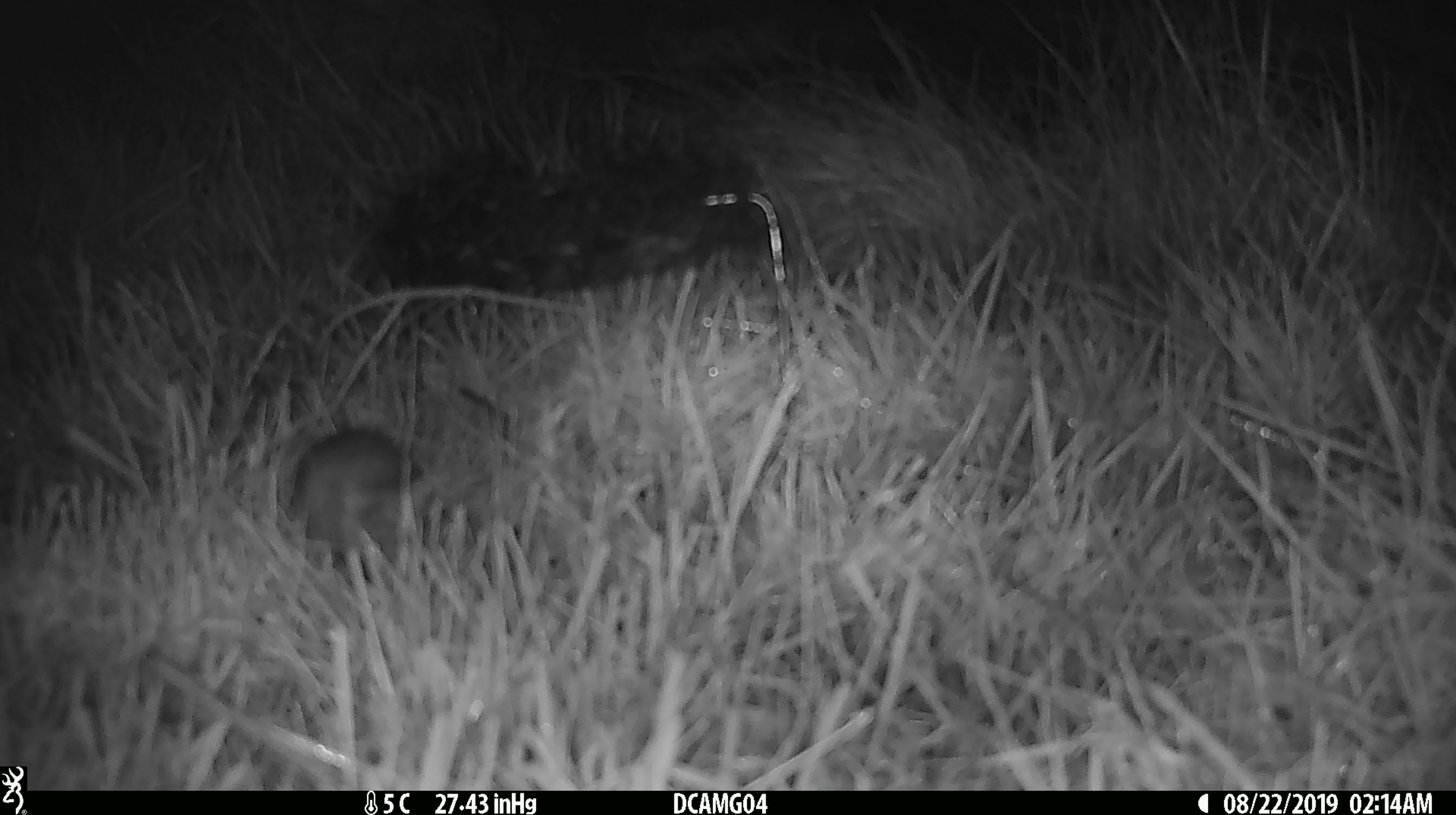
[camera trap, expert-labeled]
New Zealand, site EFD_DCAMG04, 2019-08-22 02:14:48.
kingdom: Animalia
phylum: Chordata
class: Mammalia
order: Rodentia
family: Muridae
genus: Mus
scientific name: Mus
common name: mouse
Mouse (Mus).